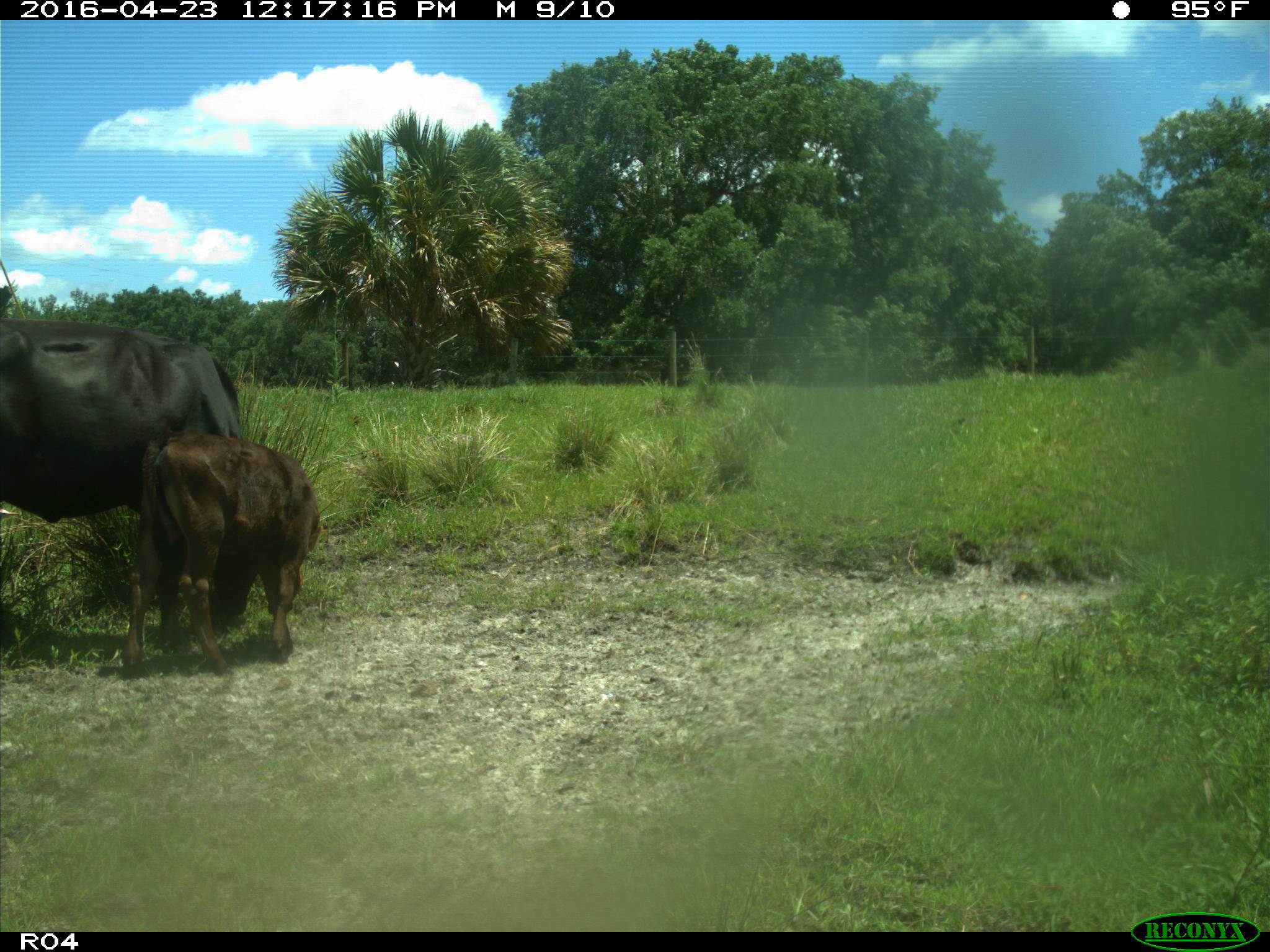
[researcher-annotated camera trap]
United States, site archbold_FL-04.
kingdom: Animalia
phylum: Chordata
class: Mammalia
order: Artiodactyla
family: Bovidae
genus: Bos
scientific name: Bos taurus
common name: domestic cow